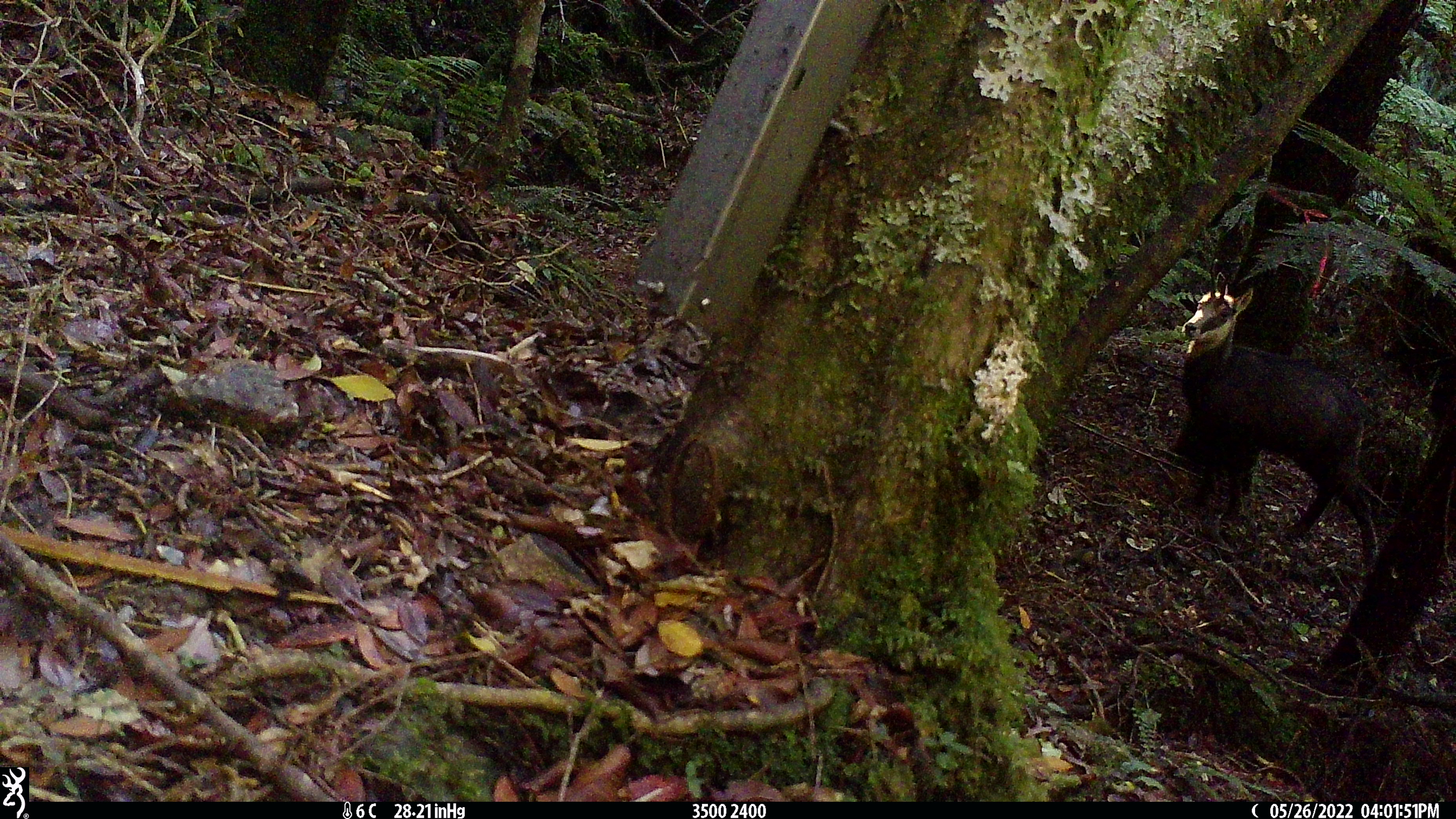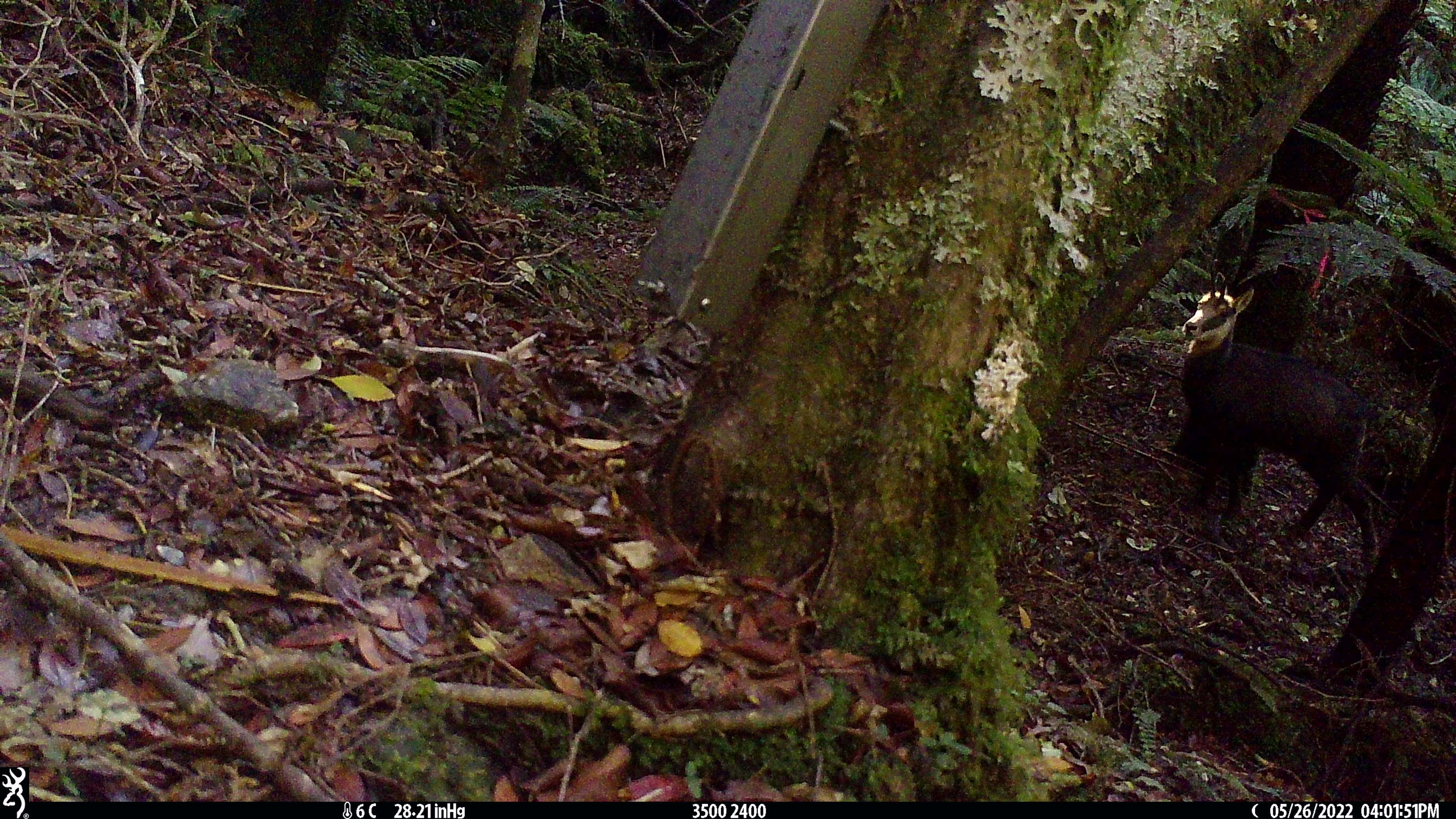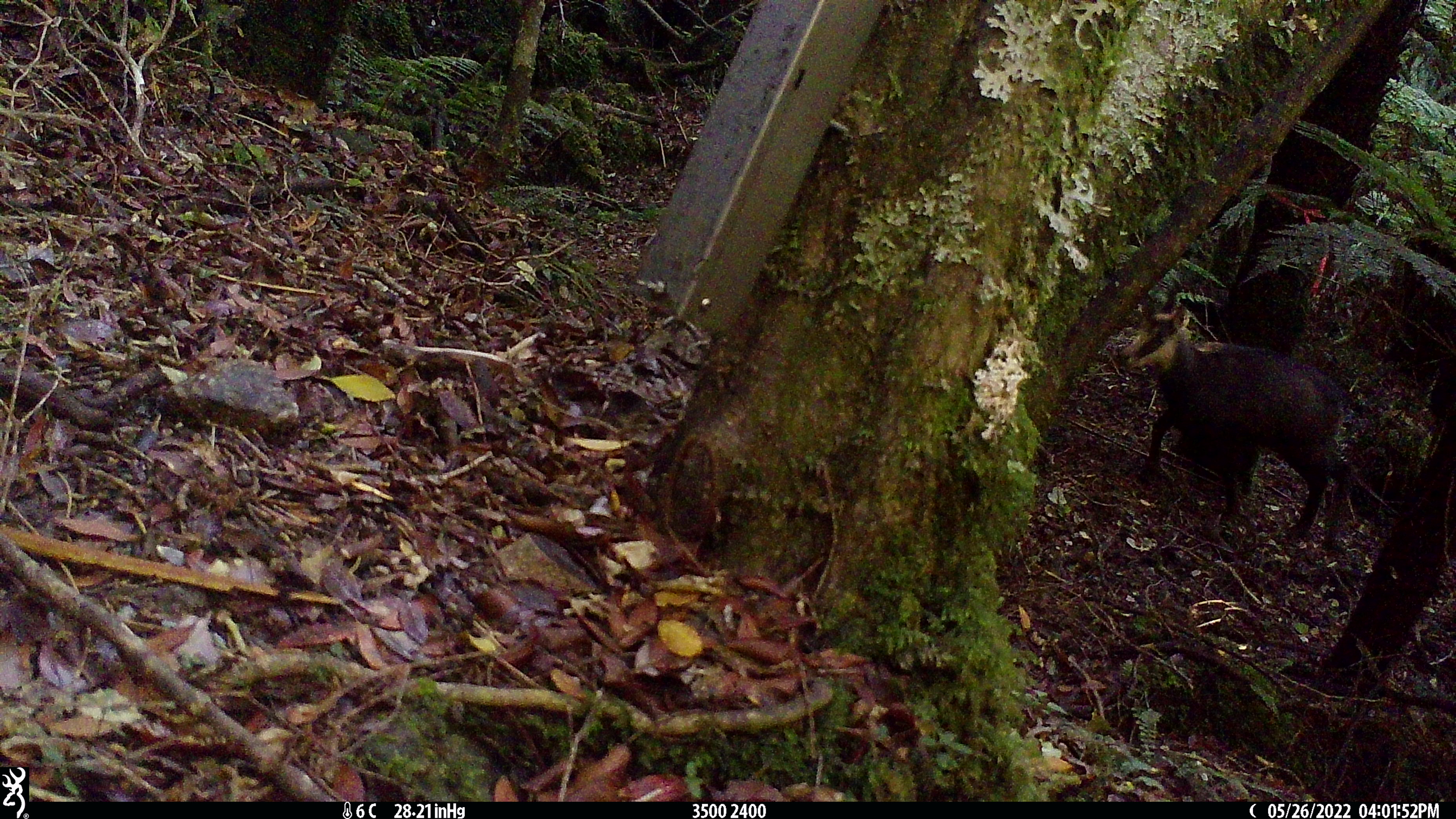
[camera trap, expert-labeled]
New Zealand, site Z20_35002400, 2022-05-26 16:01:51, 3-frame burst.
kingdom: Animalia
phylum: Chordata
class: Mammalia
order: Artiodactyla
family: Bovidae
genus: Rupicapra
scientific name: Rupicapra rupicapra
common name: alpine chamois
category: chamois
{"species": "chamois (alpine chamois) (Rupicapra rupicapra)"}